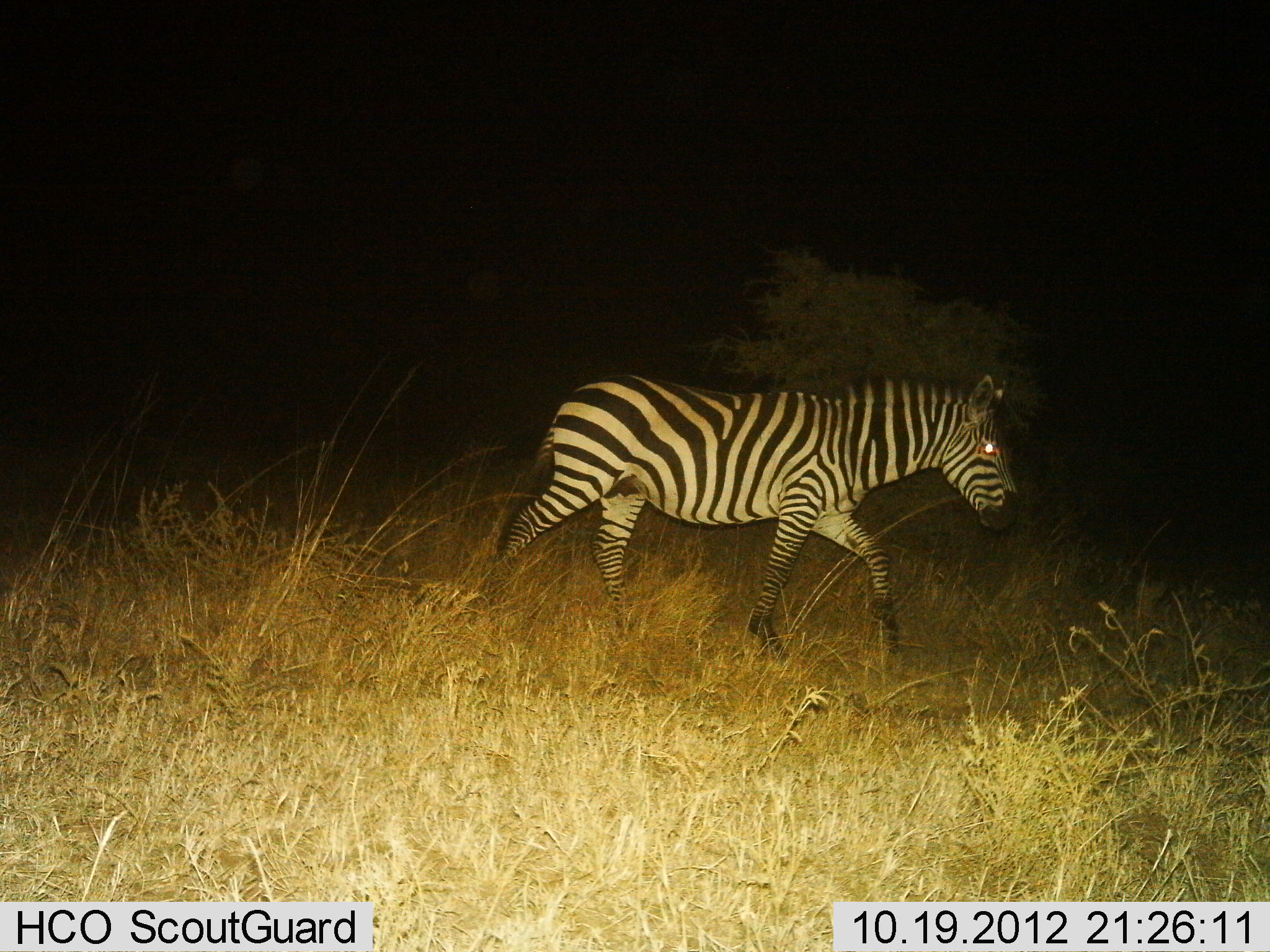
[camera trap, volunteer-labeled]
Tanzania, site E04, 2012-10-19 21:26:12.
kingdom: Animalia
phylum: Chordata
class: Mammalia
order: Perissodactyla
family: Equidae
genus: Equus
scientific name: Equus quagga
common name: plains zebra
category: zebra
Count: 1.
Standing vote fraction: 10%.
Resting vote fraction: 0%.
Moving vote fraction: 90%.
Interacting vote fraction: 0%.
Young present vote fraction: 0%.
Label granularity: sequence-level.